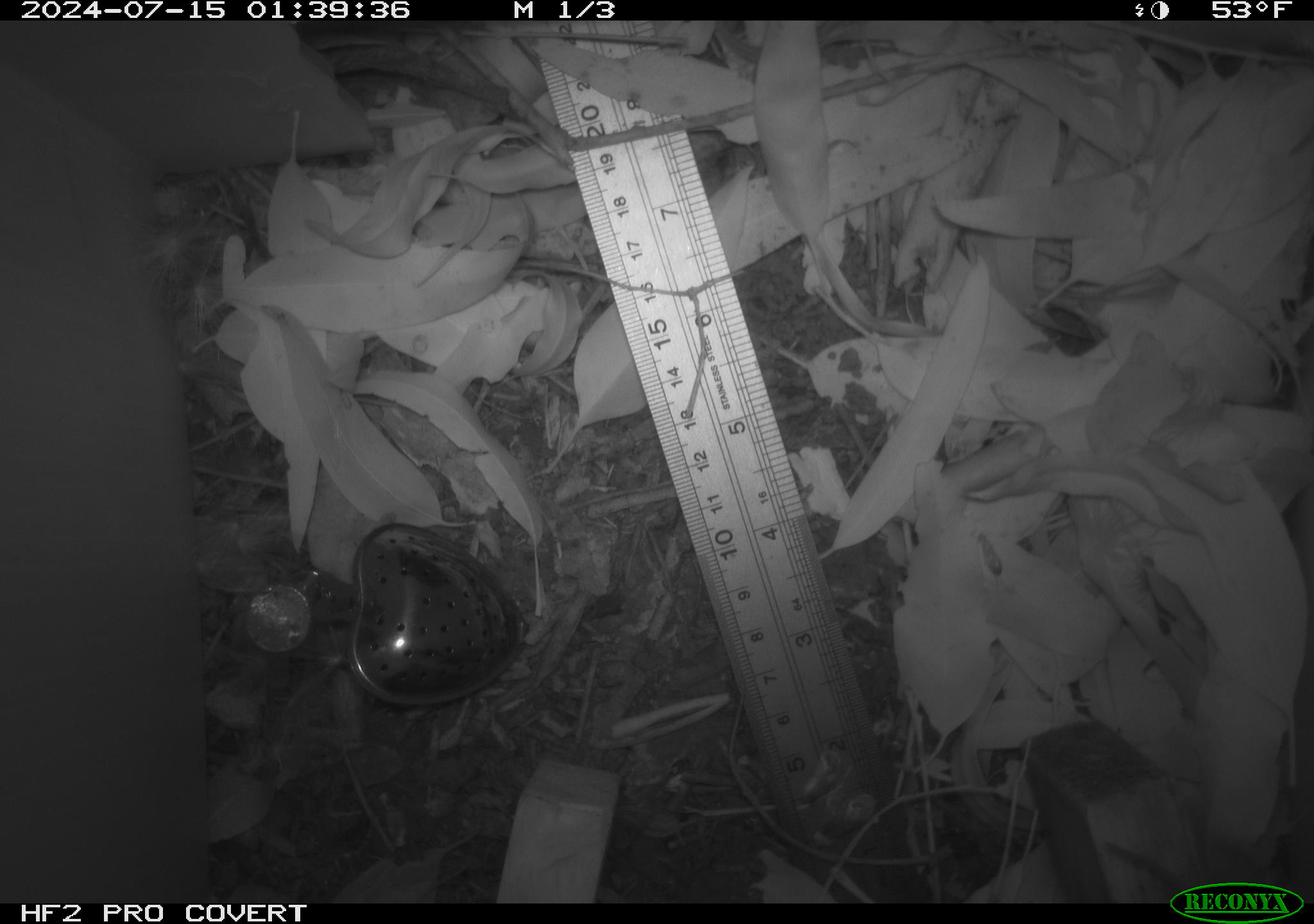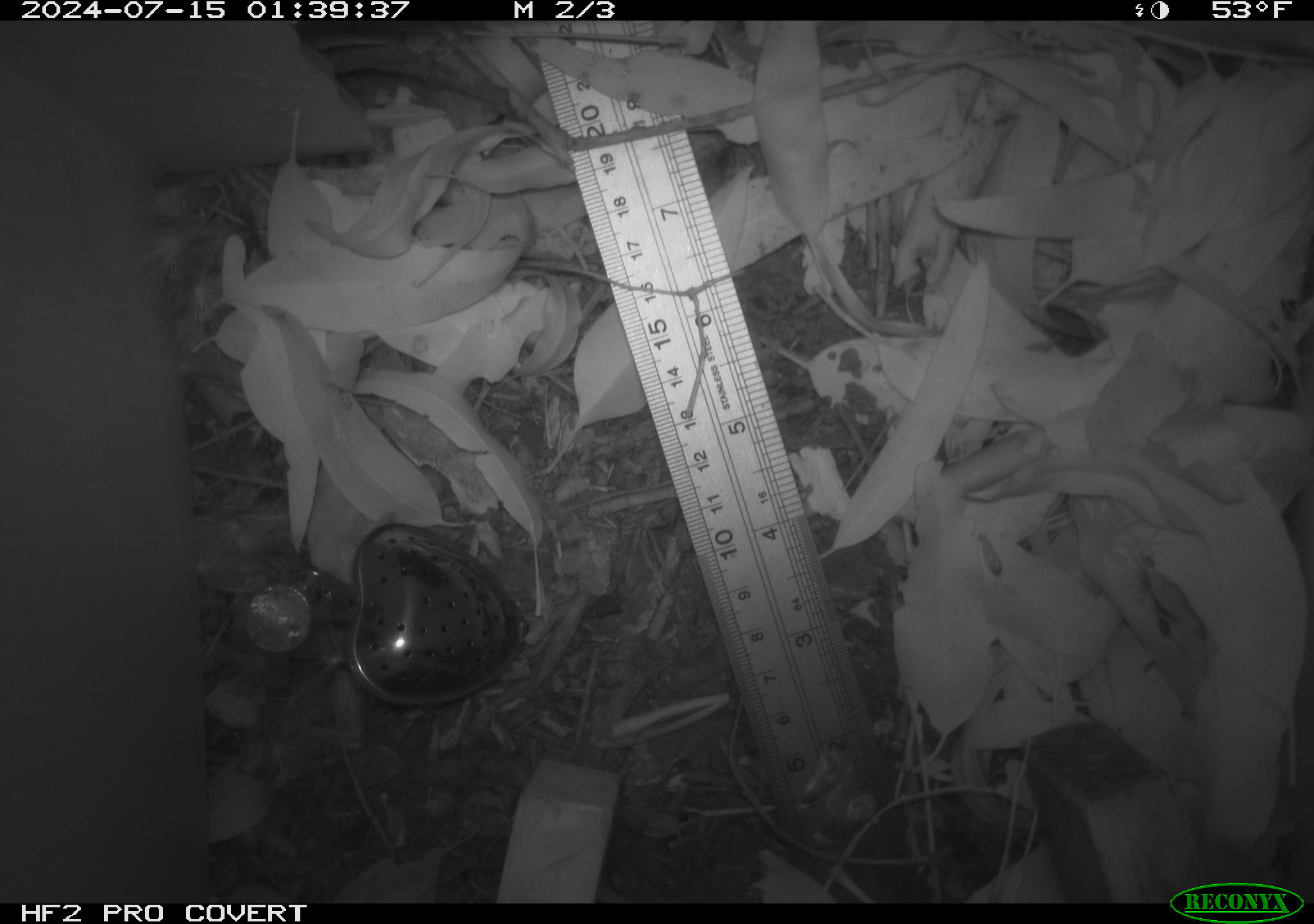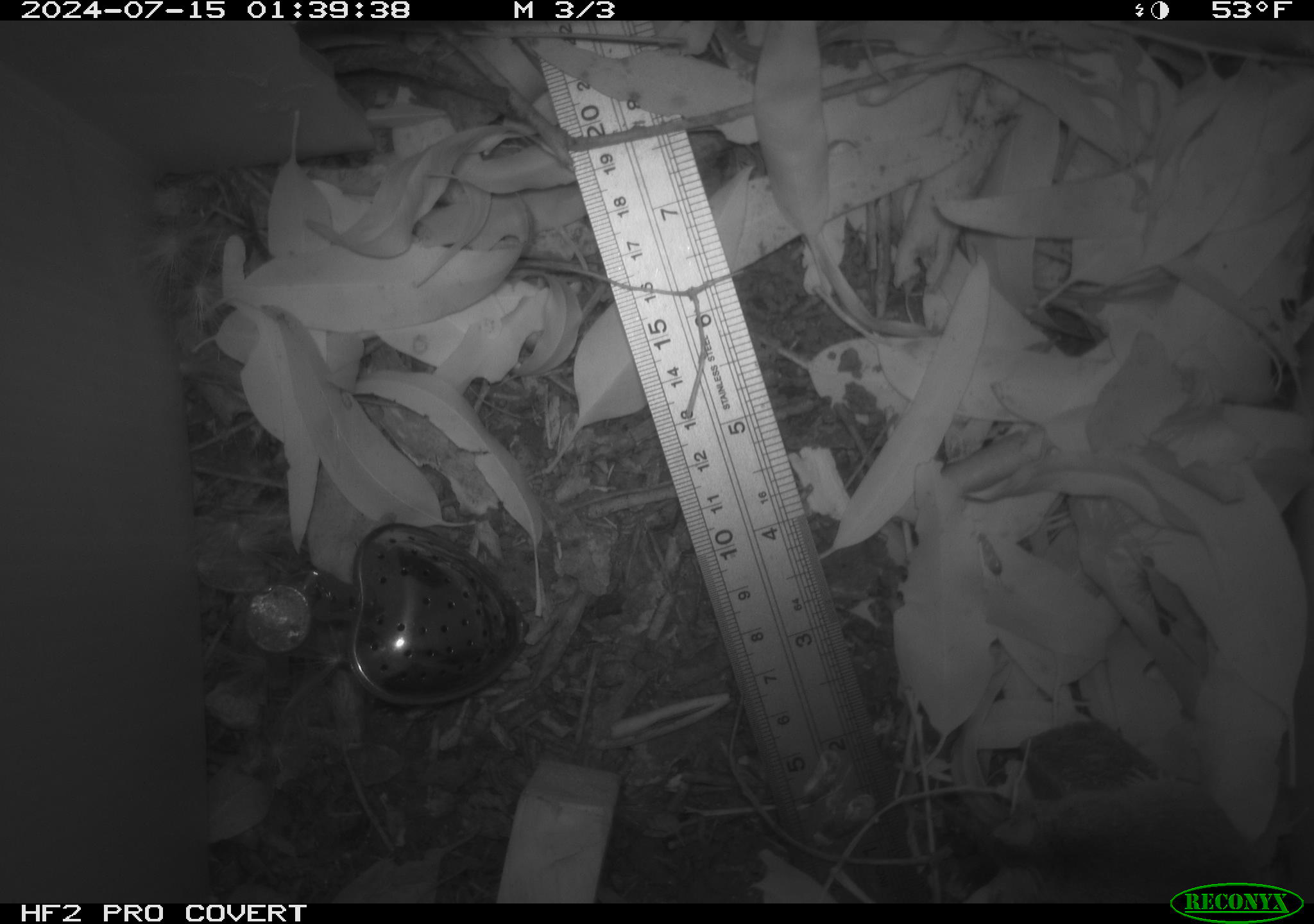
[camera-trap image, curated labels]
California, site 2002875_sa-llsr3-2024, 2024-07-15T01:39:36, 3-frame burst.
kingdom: Animalia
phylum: Chordata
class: Mammalia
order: Rodentia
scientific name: Rodentia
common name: mouse species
Mouse species (Rodentia).